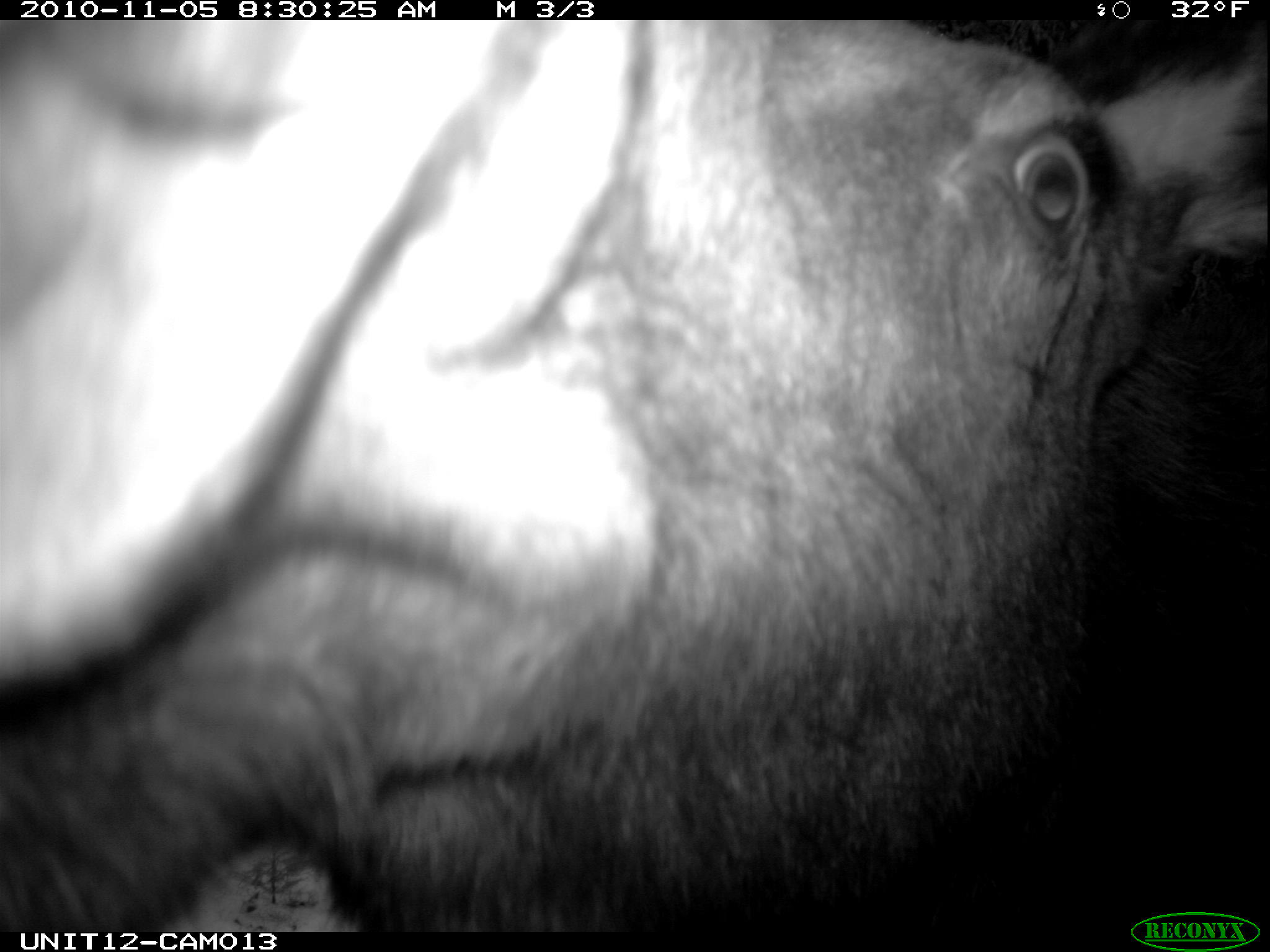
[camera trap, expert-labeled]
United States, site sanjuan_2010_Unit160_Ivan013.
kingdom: Animalia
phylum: Chordata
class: Mammalia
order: Artiodactyla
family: Cervidae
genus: Alces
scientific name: Alces alces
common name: moose